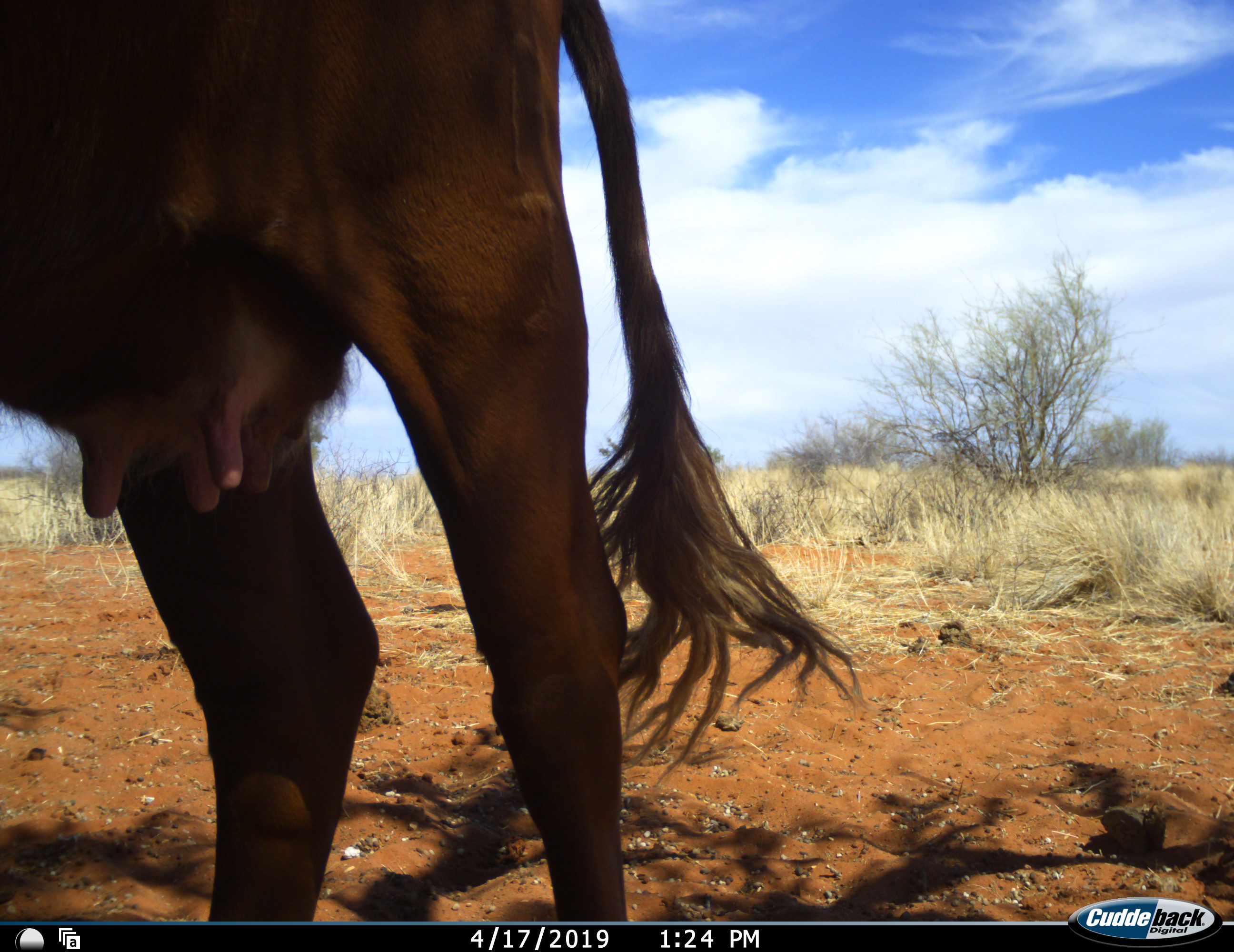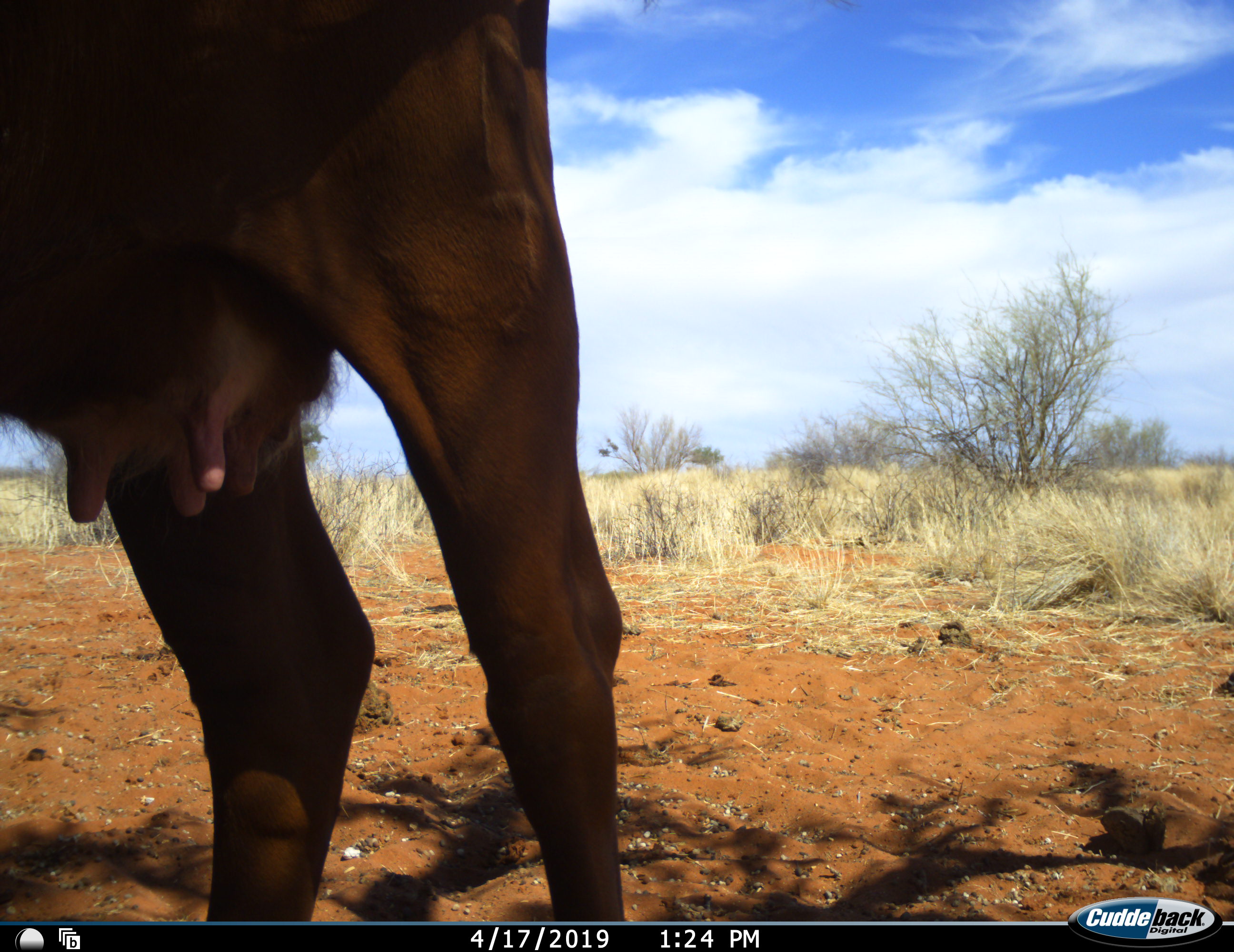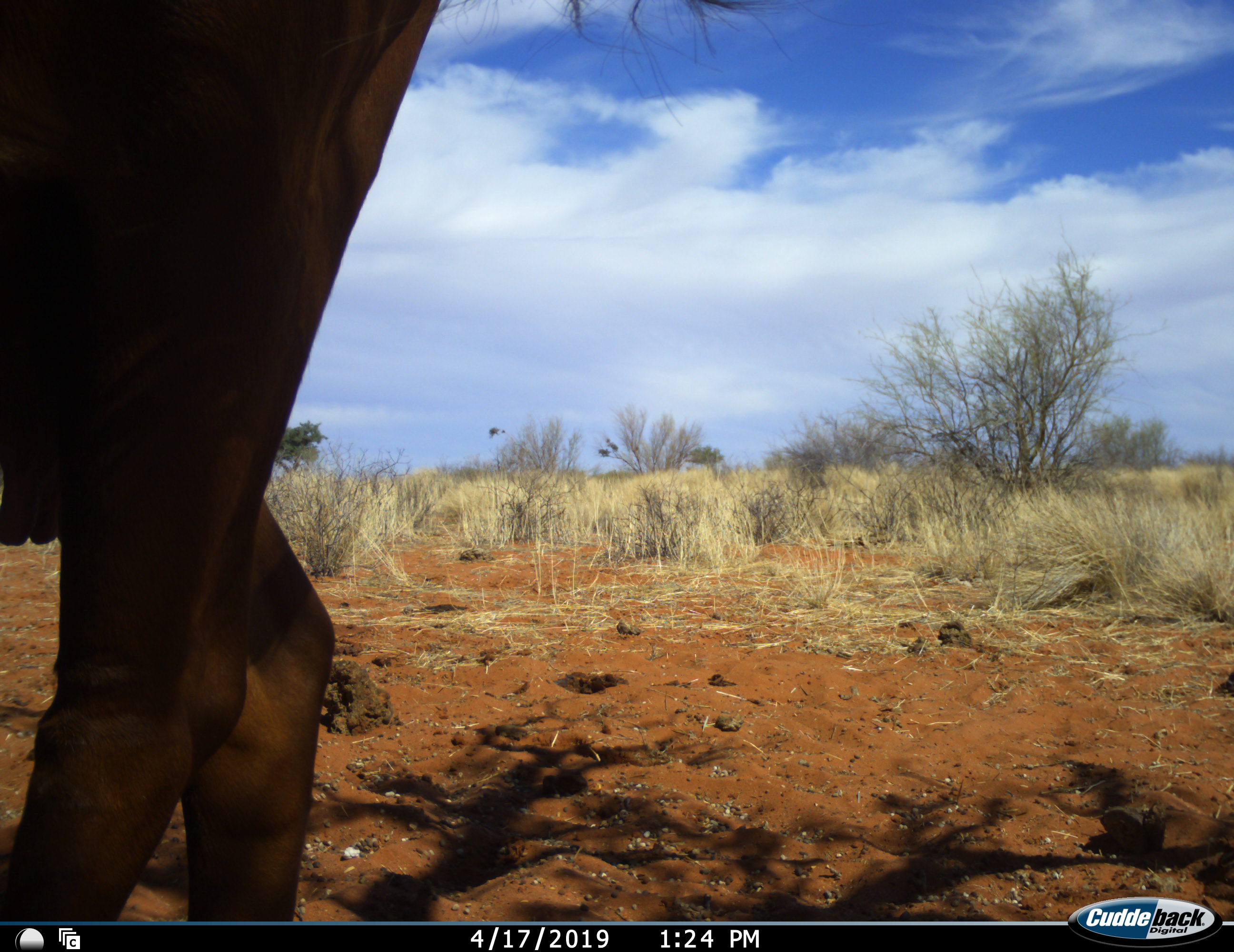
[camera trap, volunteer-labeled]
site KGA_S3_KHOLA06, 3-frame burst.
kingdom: Animalia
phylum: Chordata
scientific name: Vertebrata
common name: domestic animal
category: domesticanimal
Domesticanimal (domestic animal) (Vertebrata), count 1. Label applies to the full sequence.